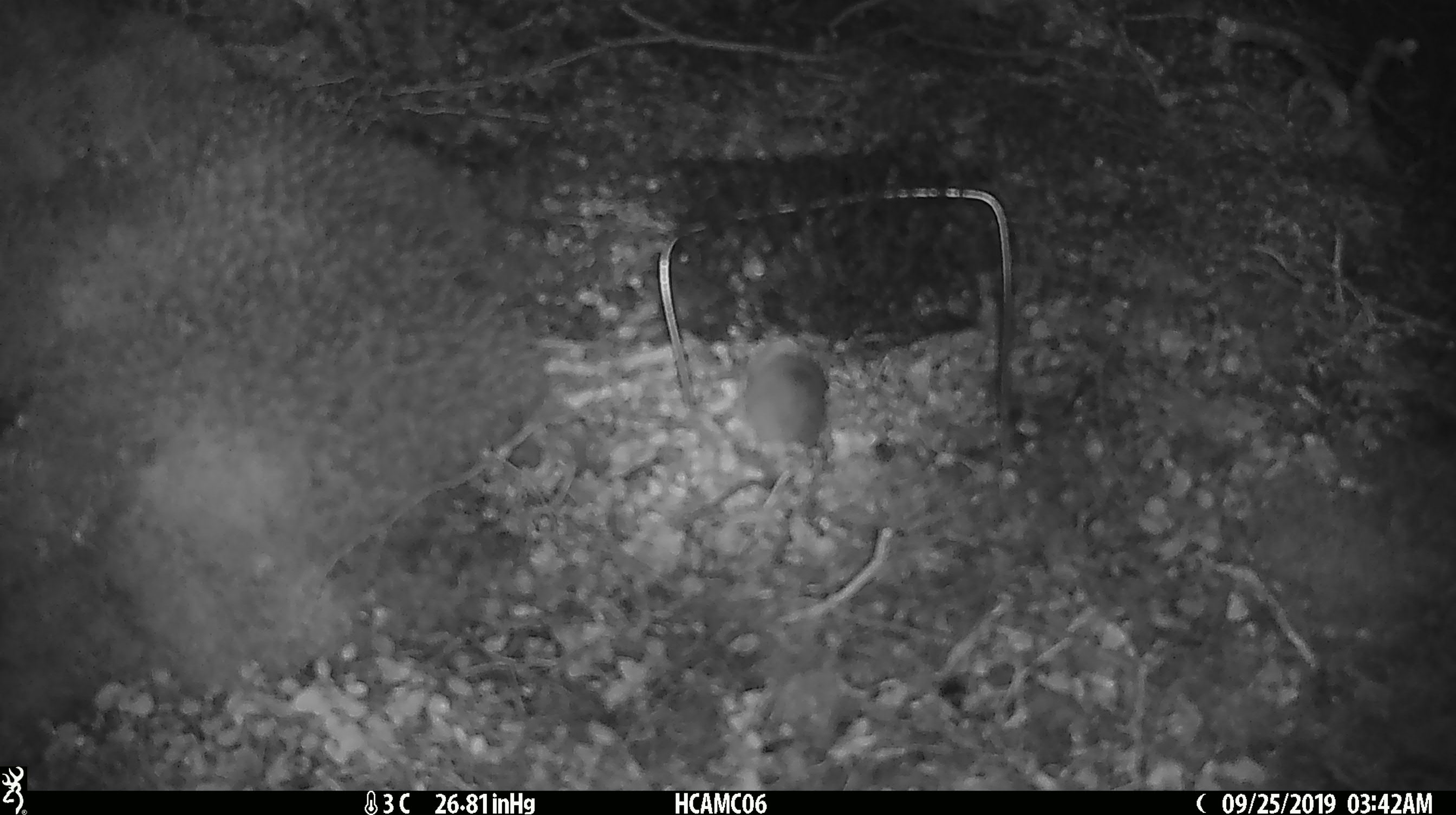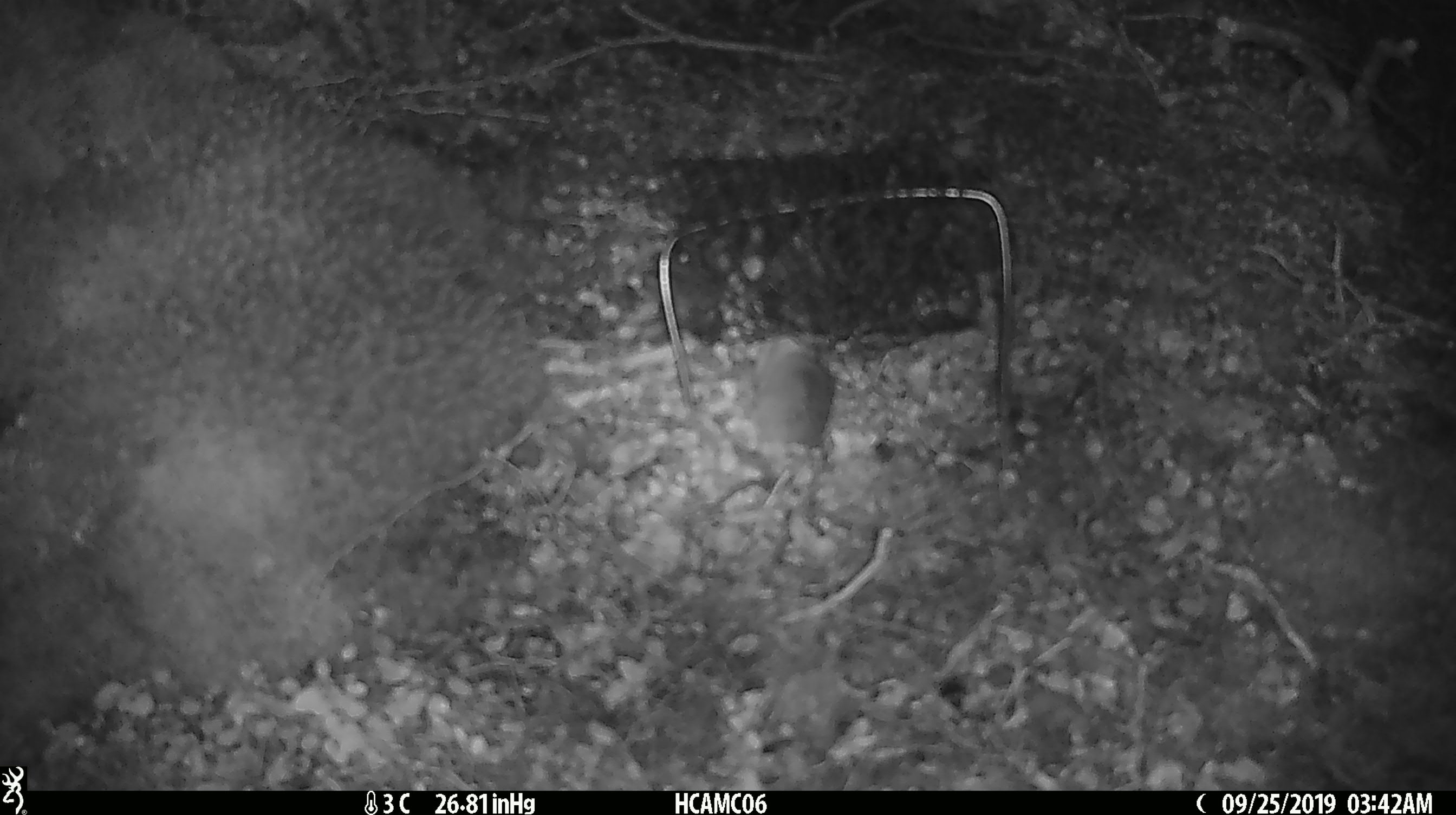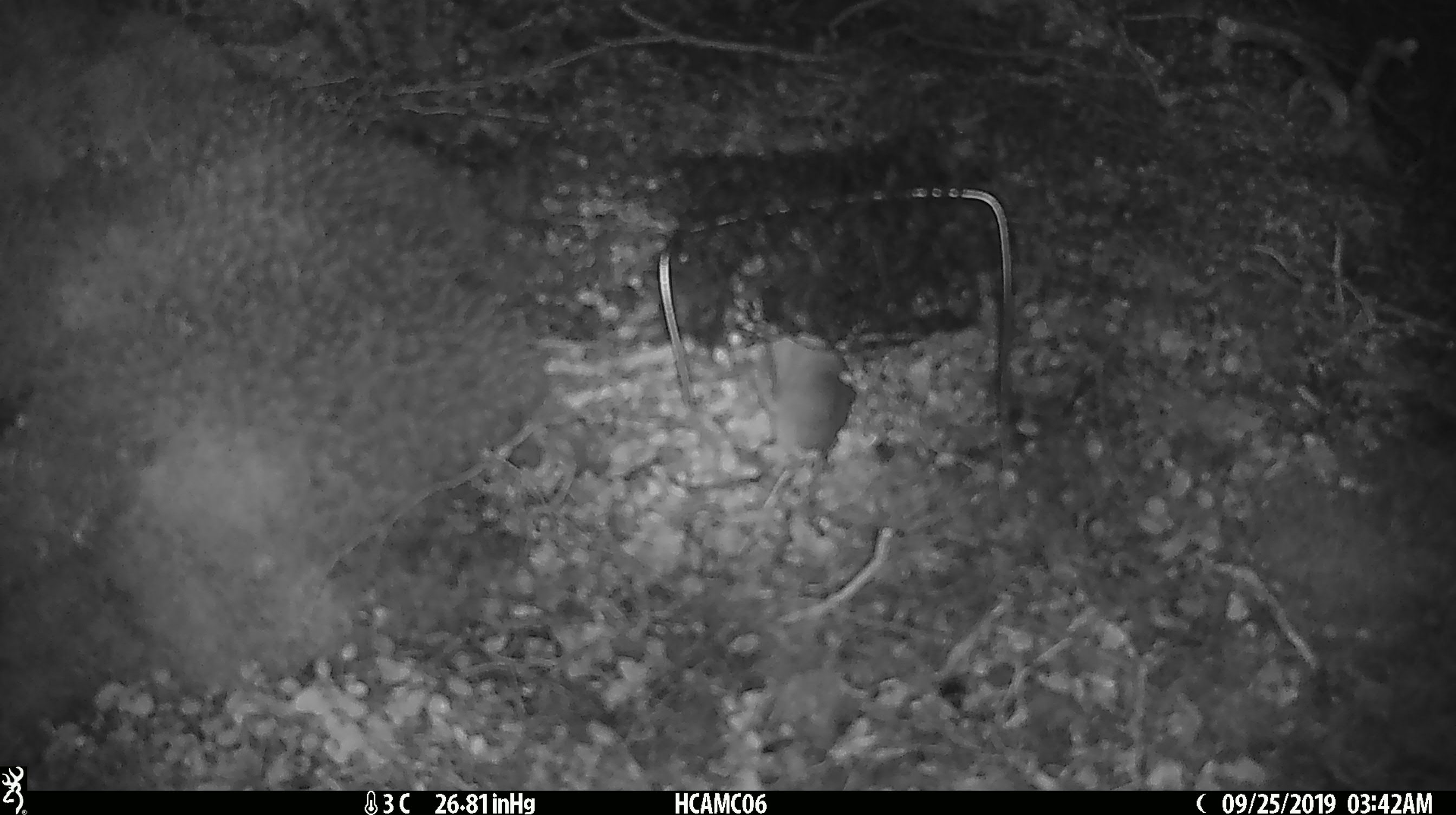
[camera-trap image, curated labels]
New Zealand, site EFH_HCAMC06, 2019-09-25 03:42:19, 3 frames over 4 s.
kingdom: Animalia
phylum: Chordata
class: Mammalia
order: Rodentia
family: Muridae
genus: Mus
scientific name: Mus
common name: mouse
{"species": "mouse (Mus)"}